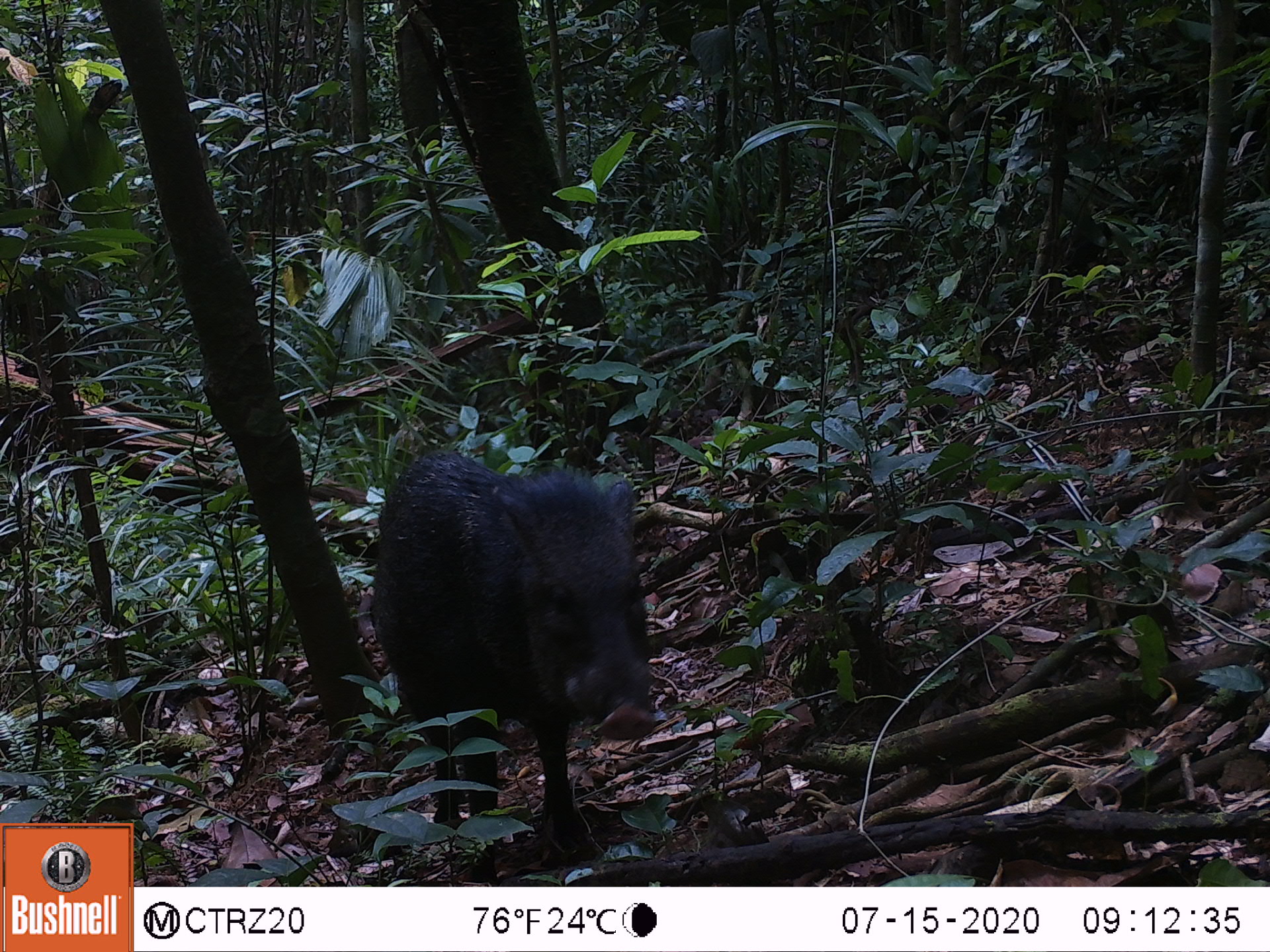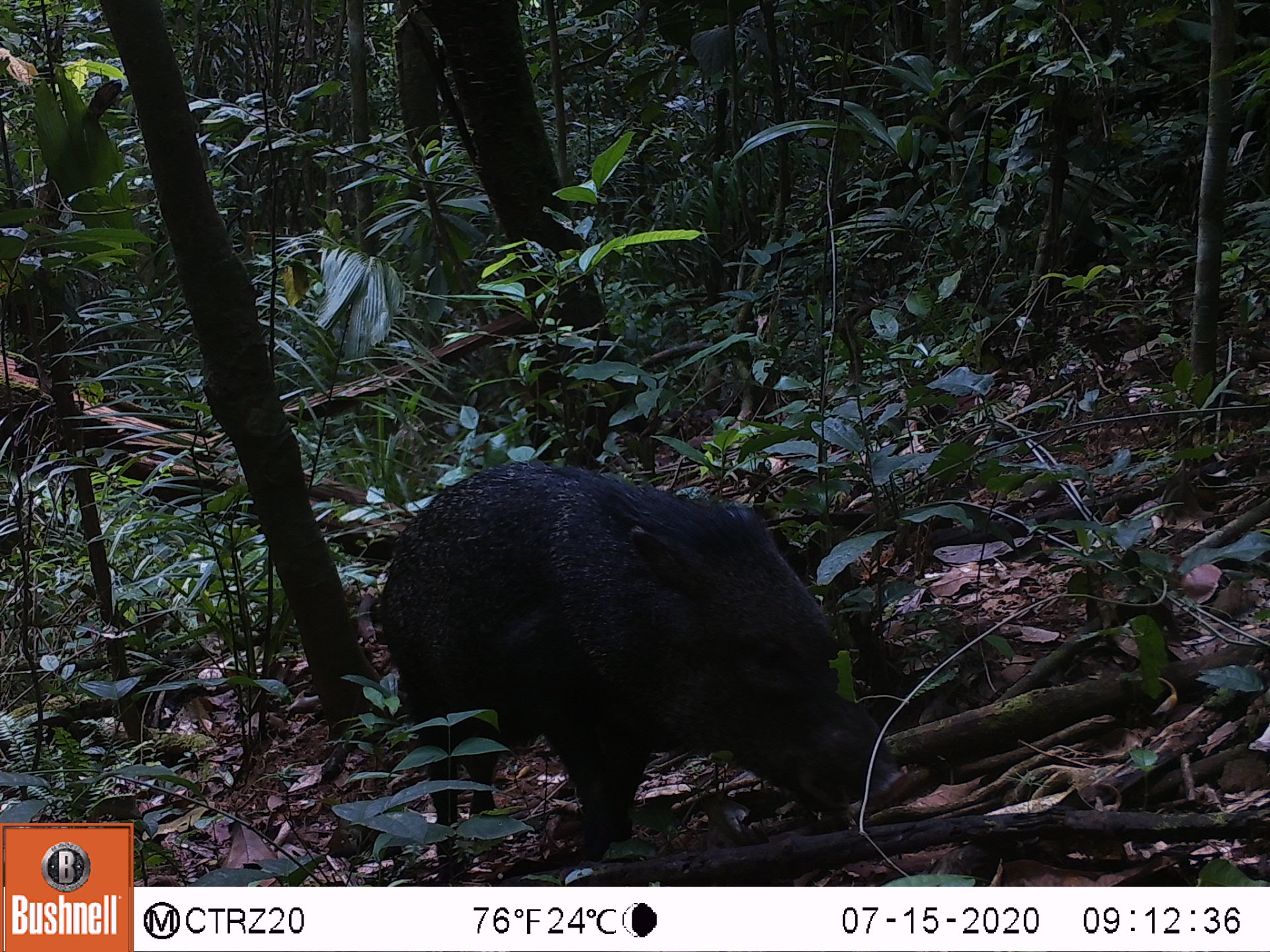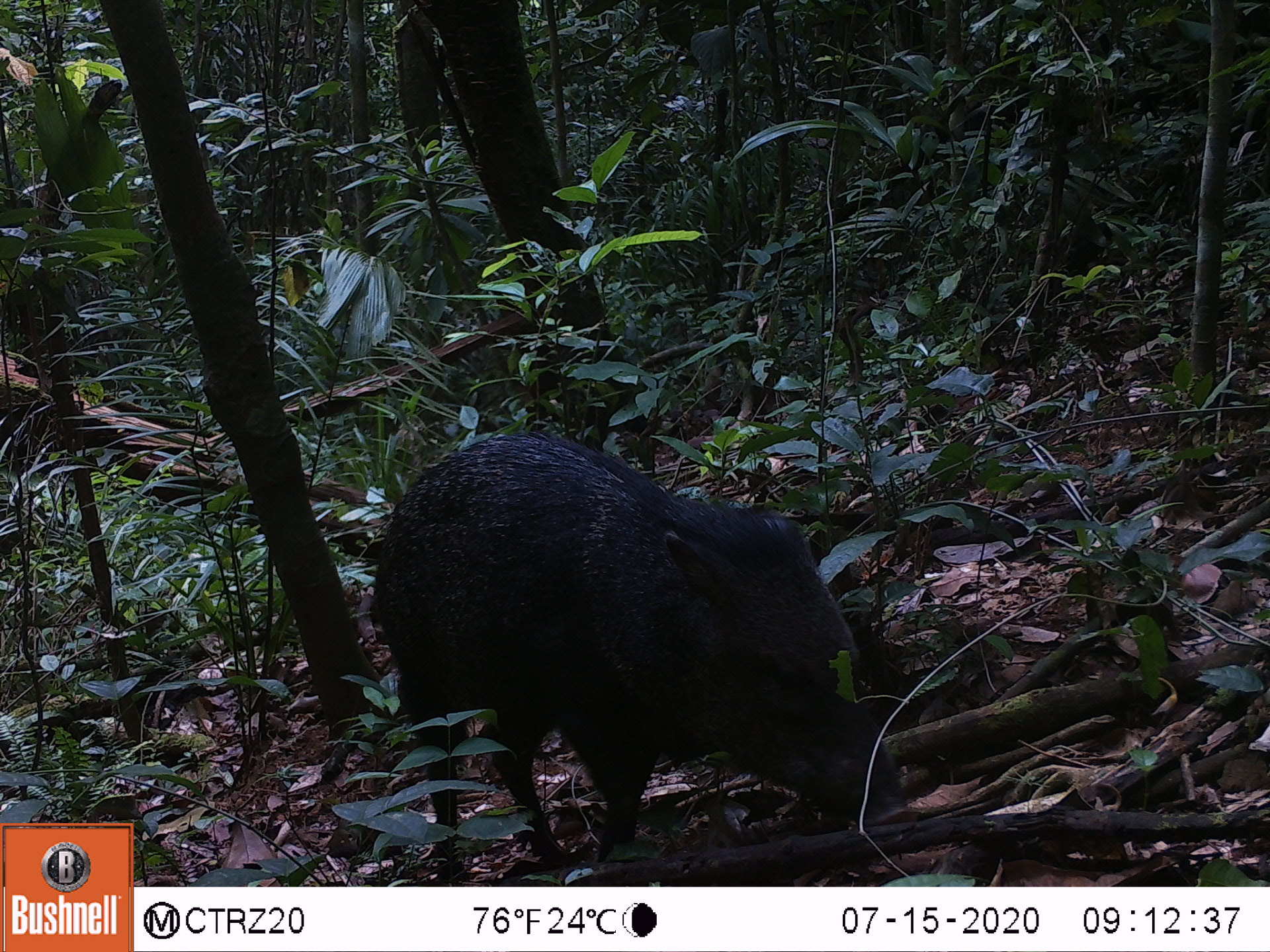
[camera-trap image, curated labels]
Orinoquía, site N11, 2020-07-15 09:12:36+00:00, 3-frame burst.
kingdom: Animalia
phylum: Chordata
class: Mammalia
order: Artiodactyla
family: Tayassuidae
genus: Pecari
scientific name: Pecari tajacu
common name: collared peccary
Collared peccary (Pecari tajacu).